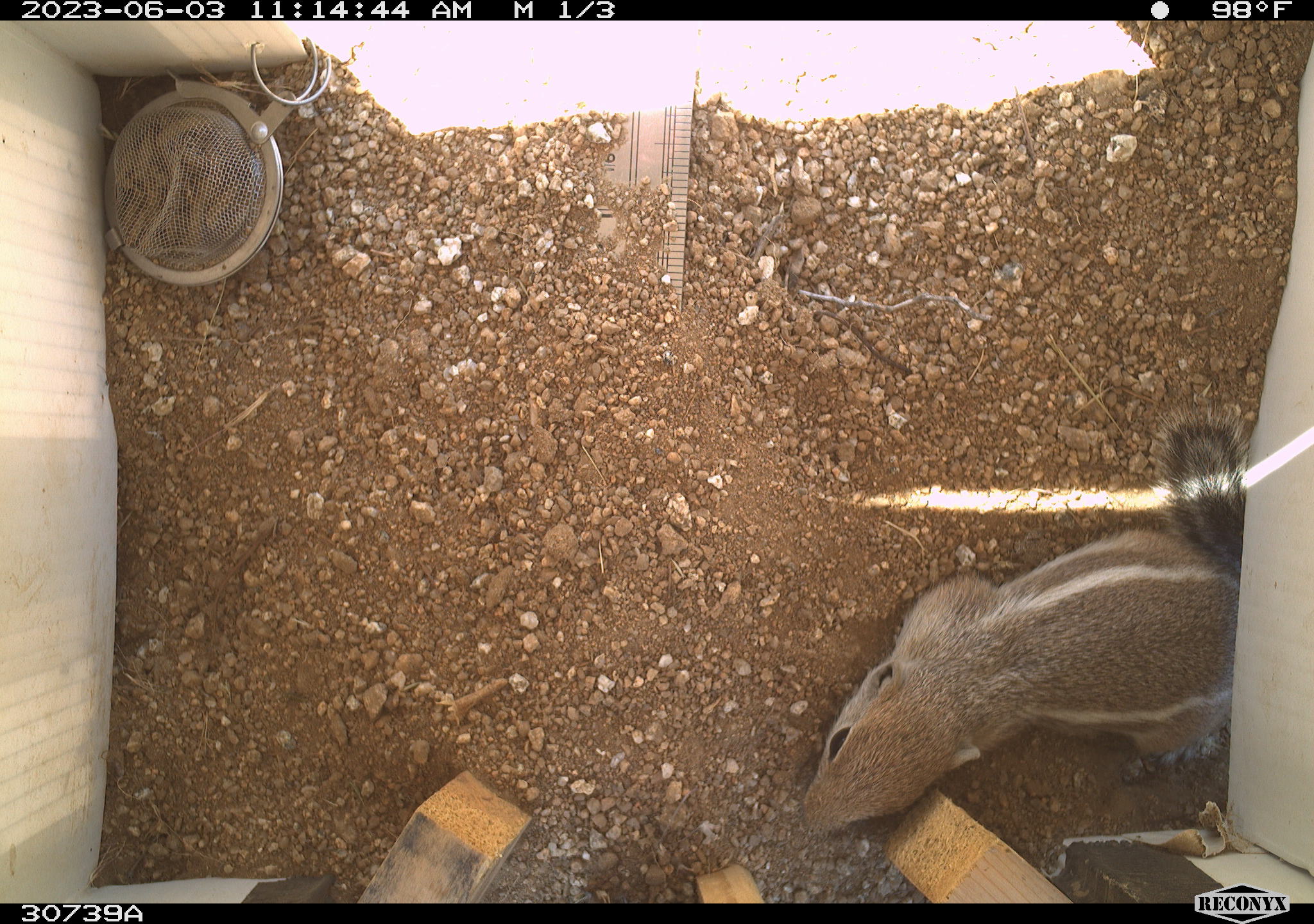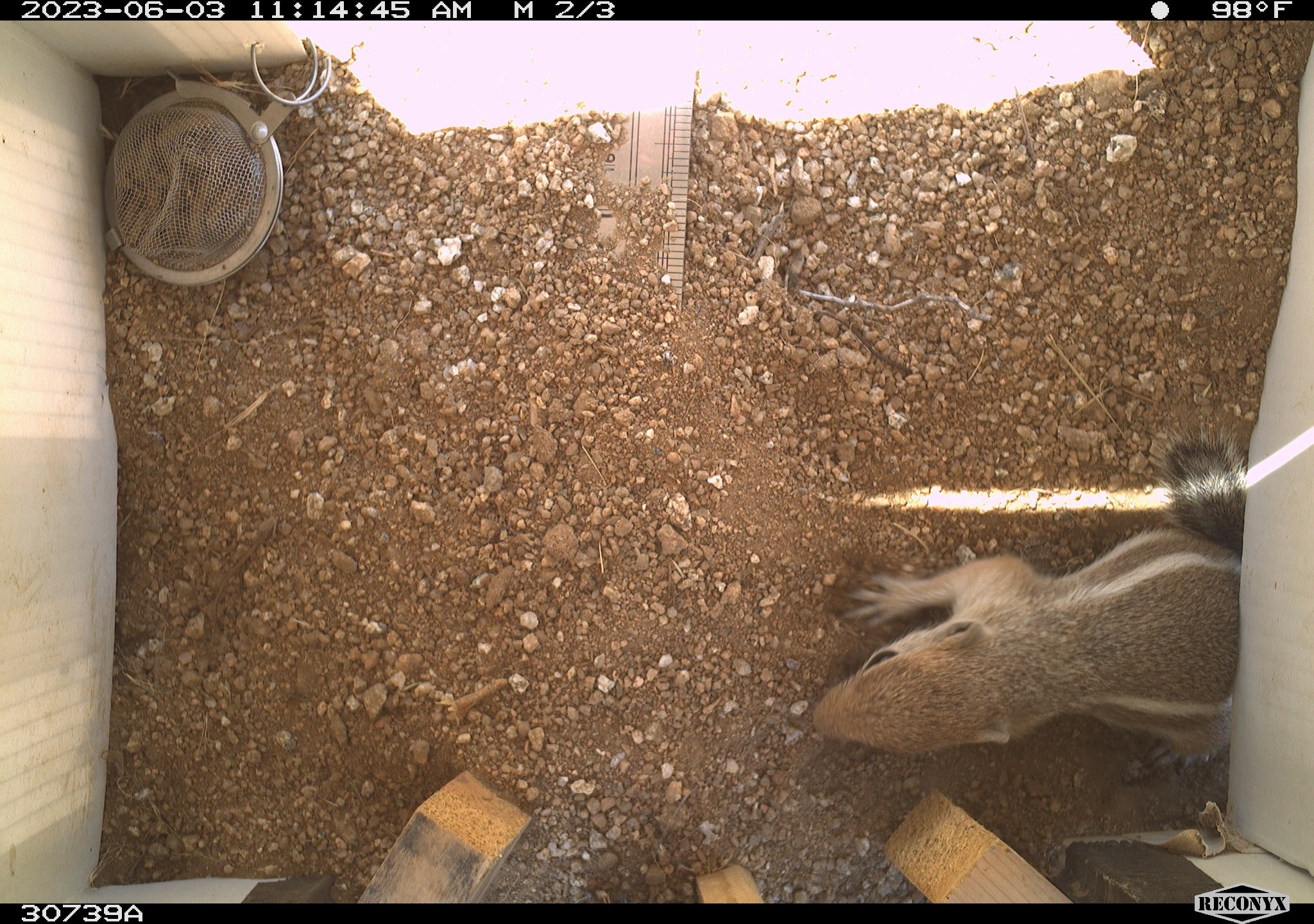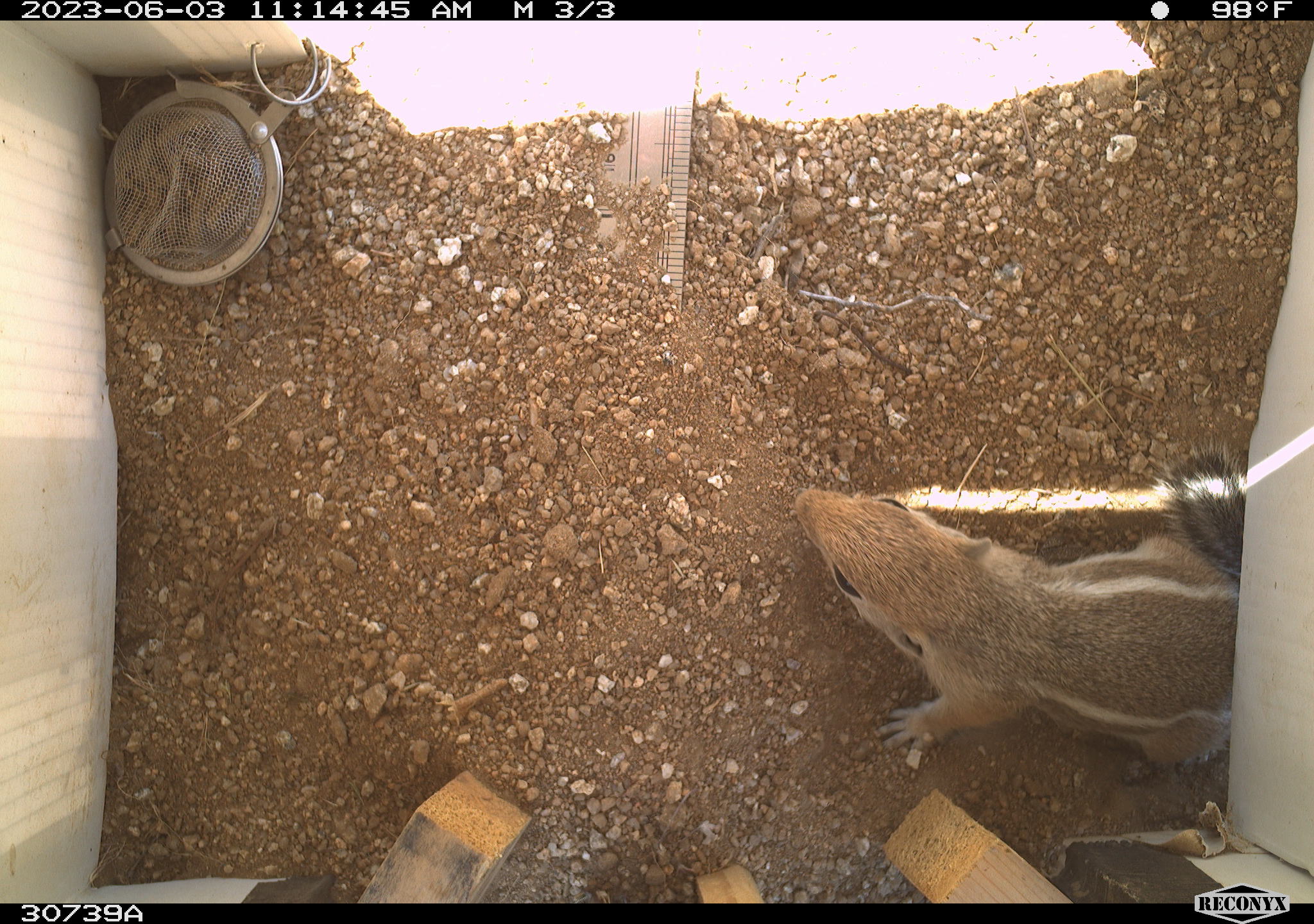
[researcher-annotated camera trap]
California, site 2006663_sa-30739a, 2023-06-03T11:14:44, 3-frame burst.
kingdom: Animalia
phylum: Chordata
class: Mammalia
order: Rodentia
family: Sciuridae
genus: Ammospermophilus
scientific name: Ammospermophilus leucurus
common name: white-tailed antelope squirrel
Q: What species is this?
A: White-tailed antelope squirrel (Ammospermophilus leucurus).